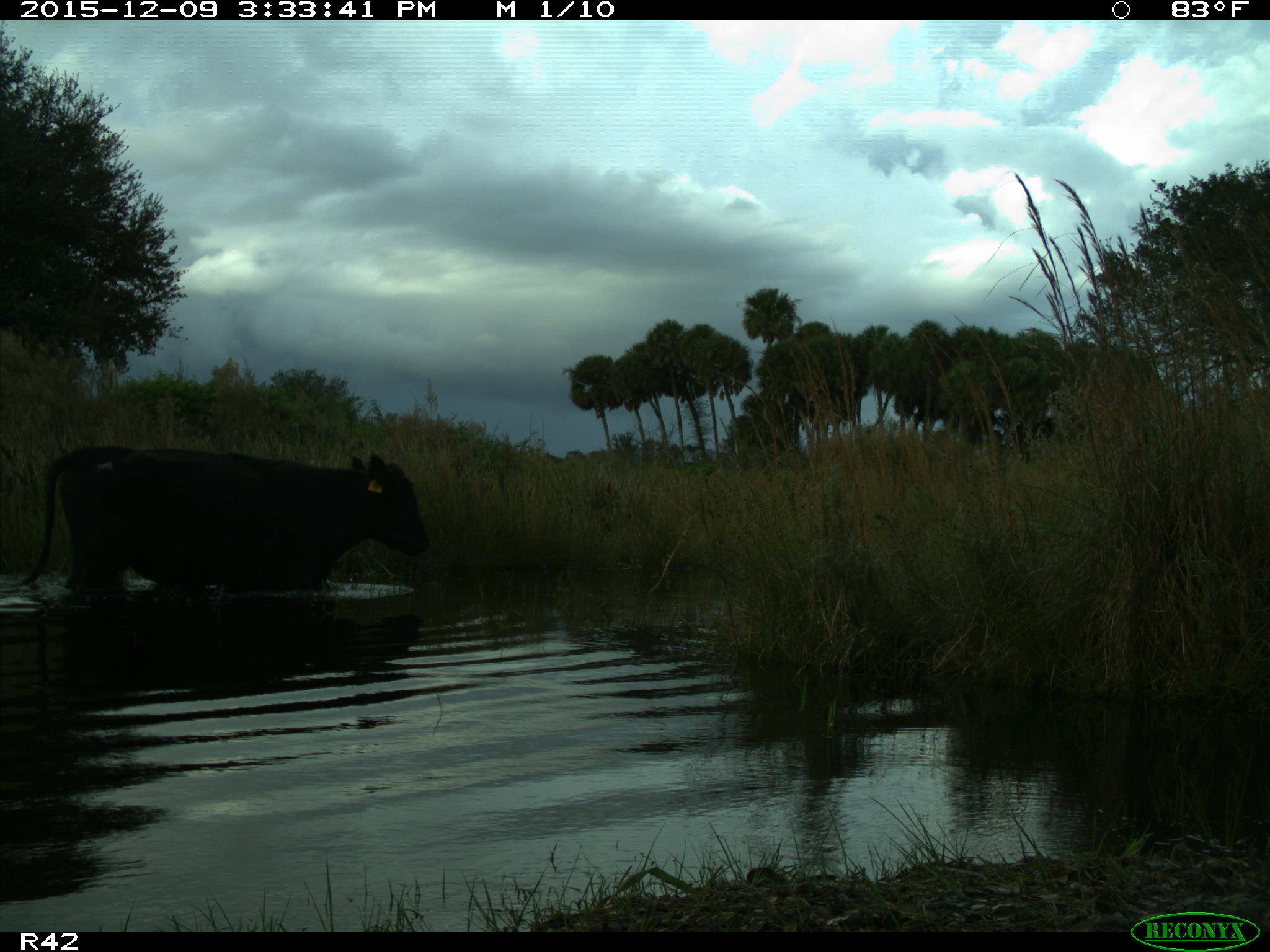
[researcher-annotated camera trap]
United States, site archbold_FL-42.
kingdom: Animalia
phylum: Chordata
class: Mammalia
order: Artiodactyla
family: Bovidae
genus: Bos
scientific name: Bos taurus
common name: domestic cow